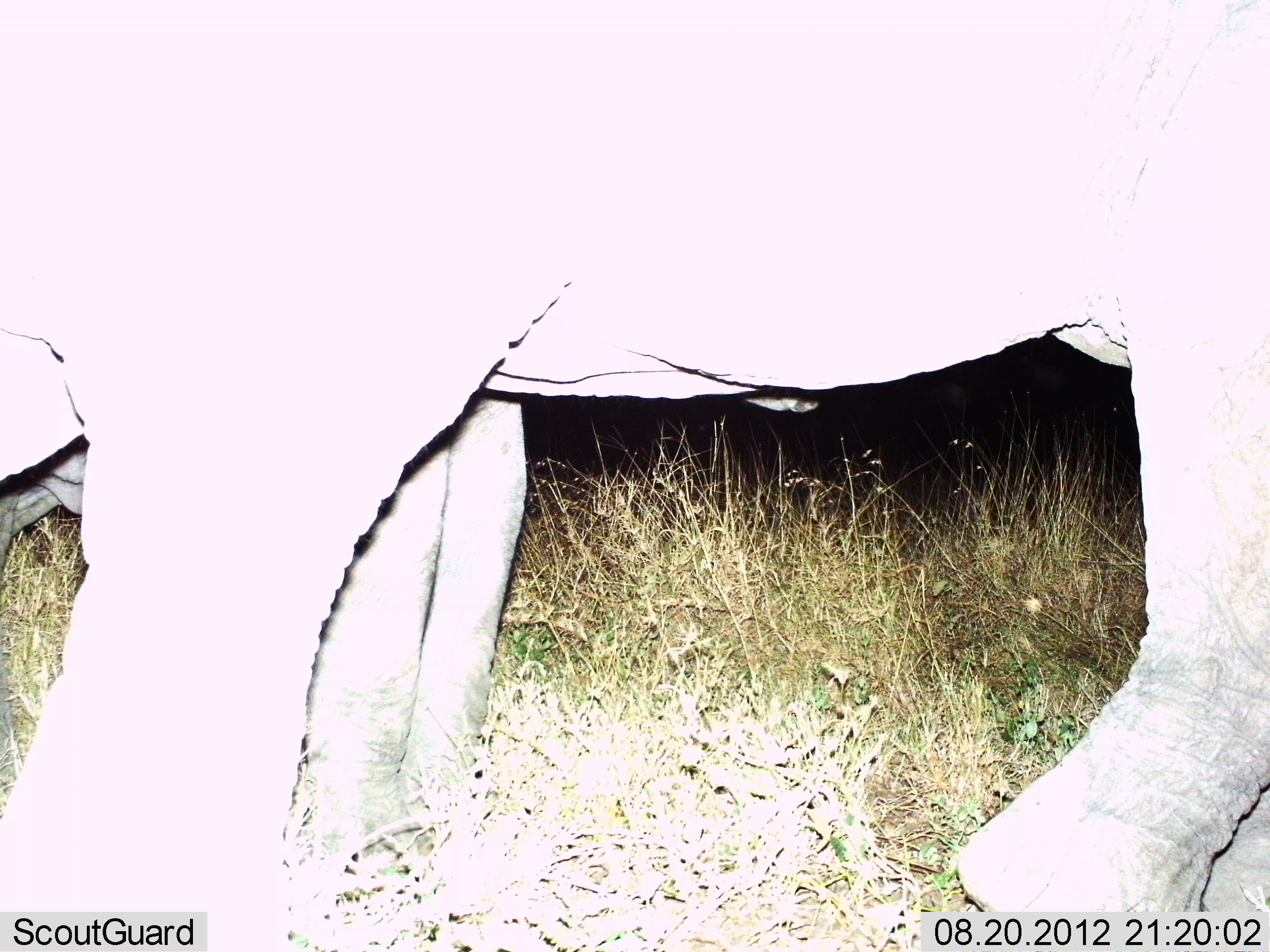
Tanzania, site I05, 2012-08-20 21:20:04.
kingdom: Animalia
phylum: Chordata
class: Mammalia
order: Proboscidea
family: Elephantidae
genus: Loxodonta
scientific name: Loxodonta africana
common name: african bush elephant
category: elephant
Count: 2.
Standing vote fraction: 90%.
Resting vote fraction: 0%.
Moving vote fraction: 10%.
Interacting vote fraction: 0%.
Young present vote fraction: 30%.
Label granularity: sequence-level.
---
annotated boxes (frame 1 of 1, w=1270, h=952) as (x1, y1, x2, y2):
animal: (0, 1, 1270, 952); (0, 376, 533, 833)